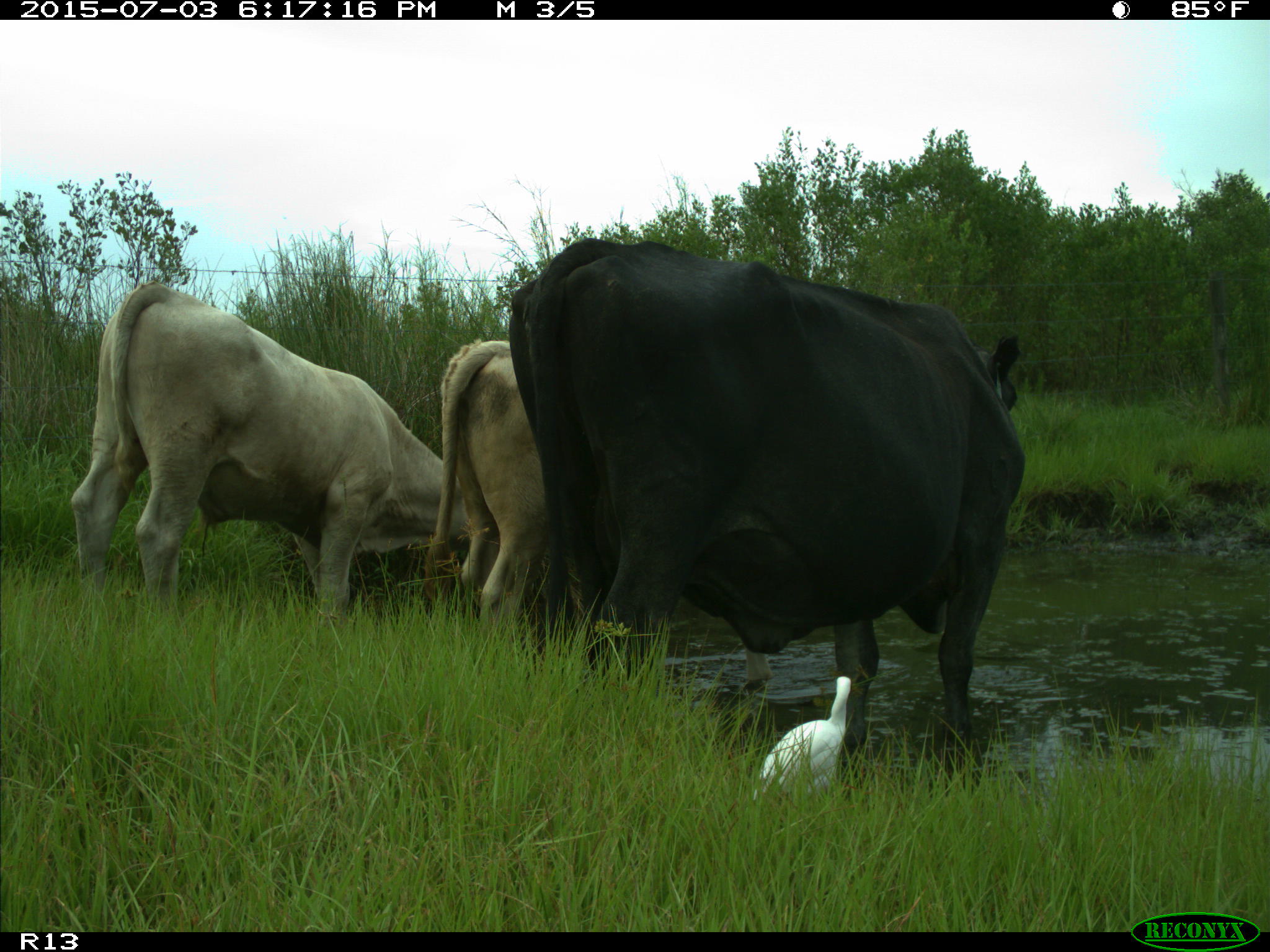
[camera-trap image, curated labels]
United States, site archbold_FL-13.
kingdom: Animalia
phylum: Chordata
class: Mammalia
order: Artiodactyla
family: Bovidae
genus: Bos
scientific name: Bos taurus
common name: domestic cow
Bos taurus (domestic cow).